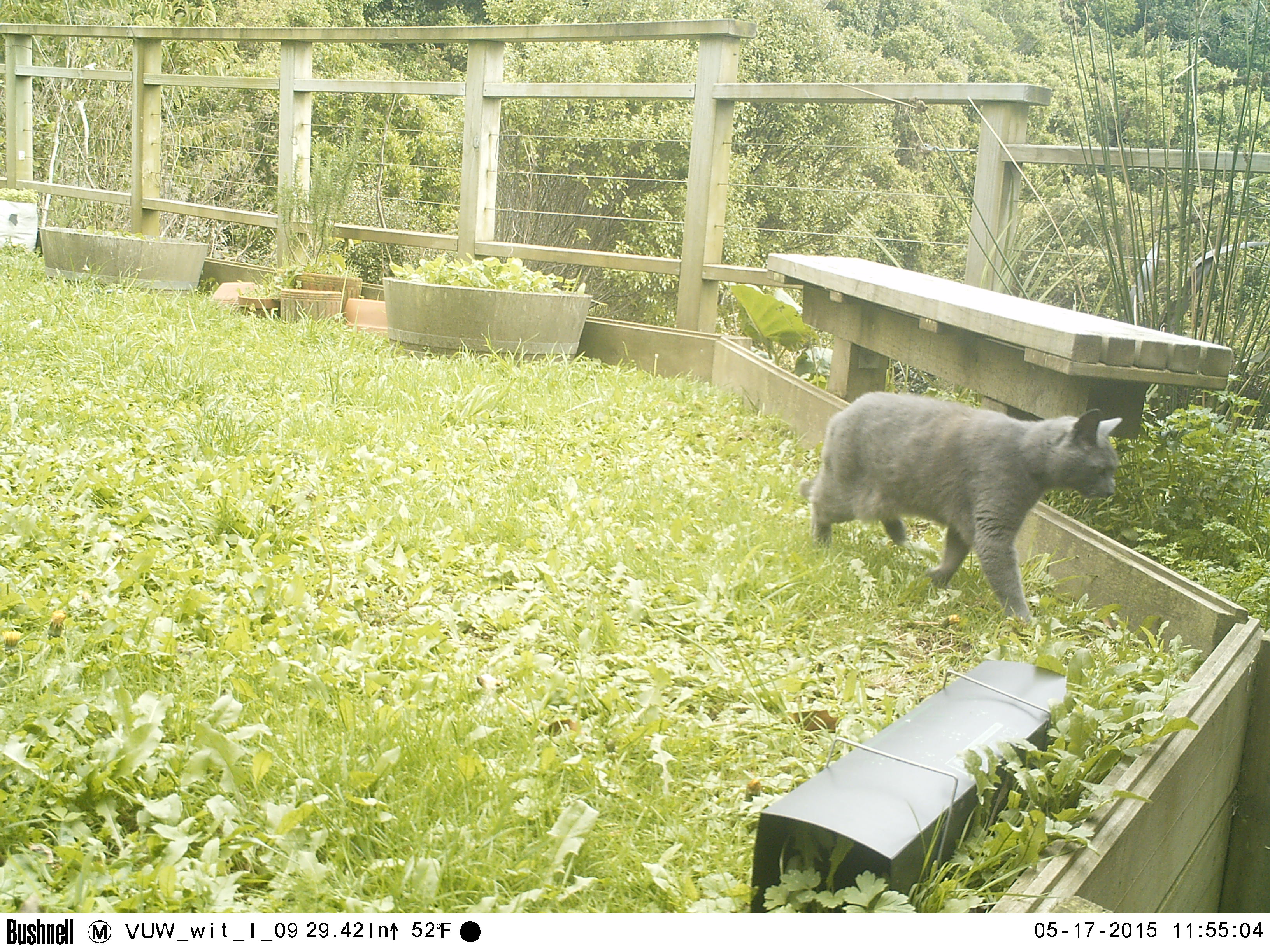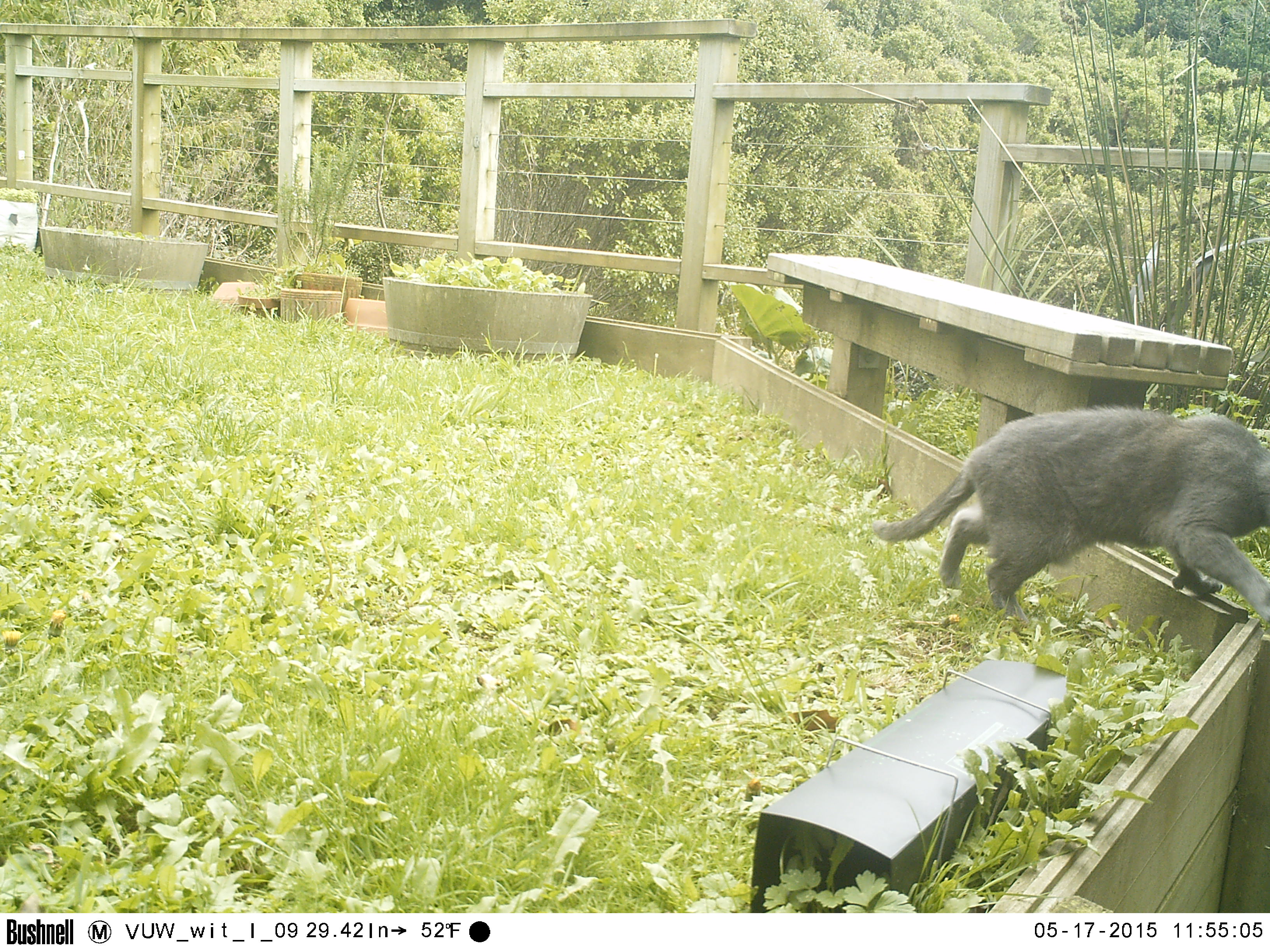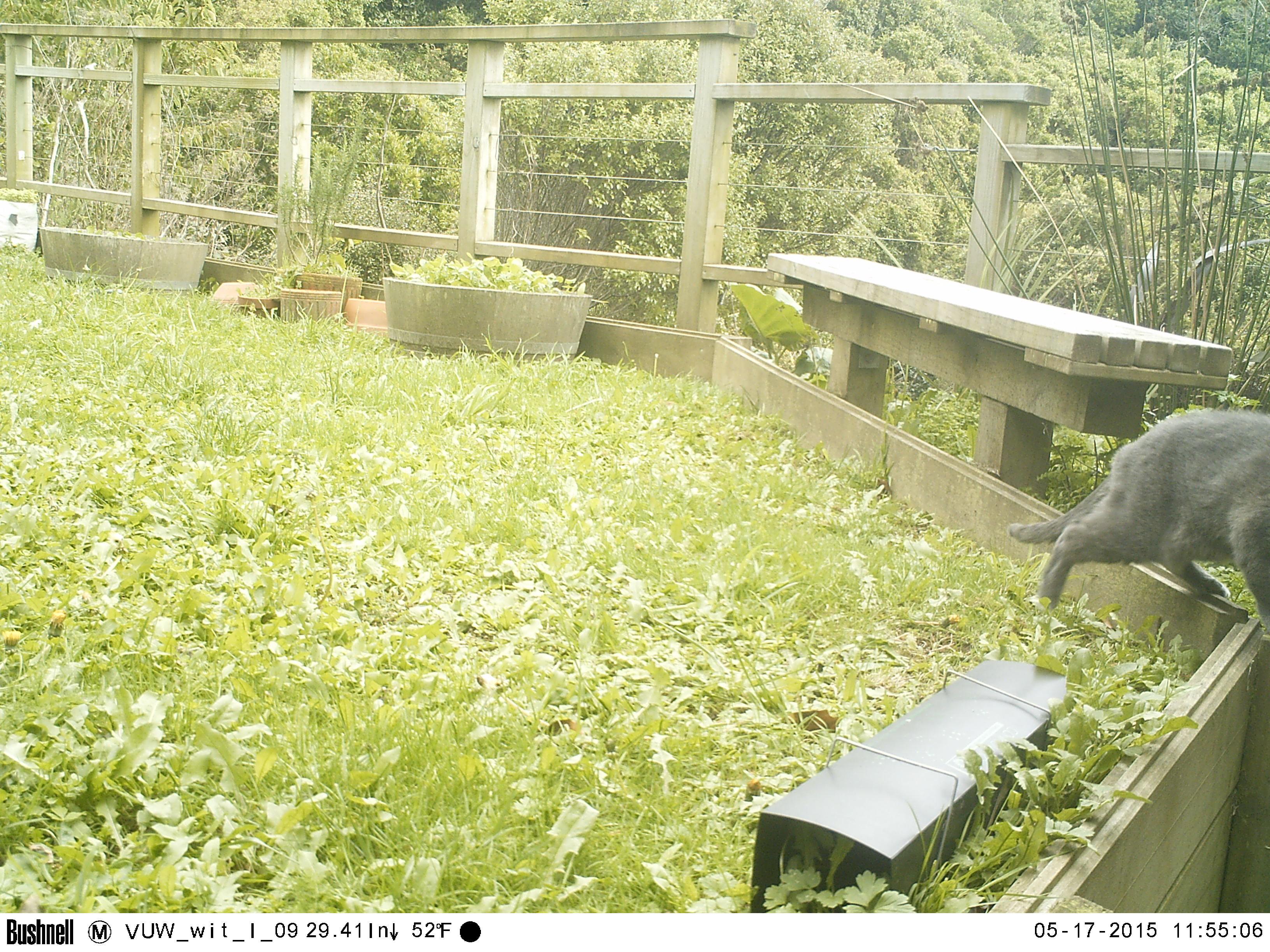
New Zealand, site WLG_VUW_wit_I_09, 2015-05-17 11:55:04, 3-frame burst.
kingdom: Animalia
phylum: Chordata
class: Mammalia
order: Carnivora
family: Felidae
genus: Felis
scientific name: Felis catus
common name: domestic cat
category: cat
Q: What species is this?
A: Cat (domestic cat) (Felis catus).